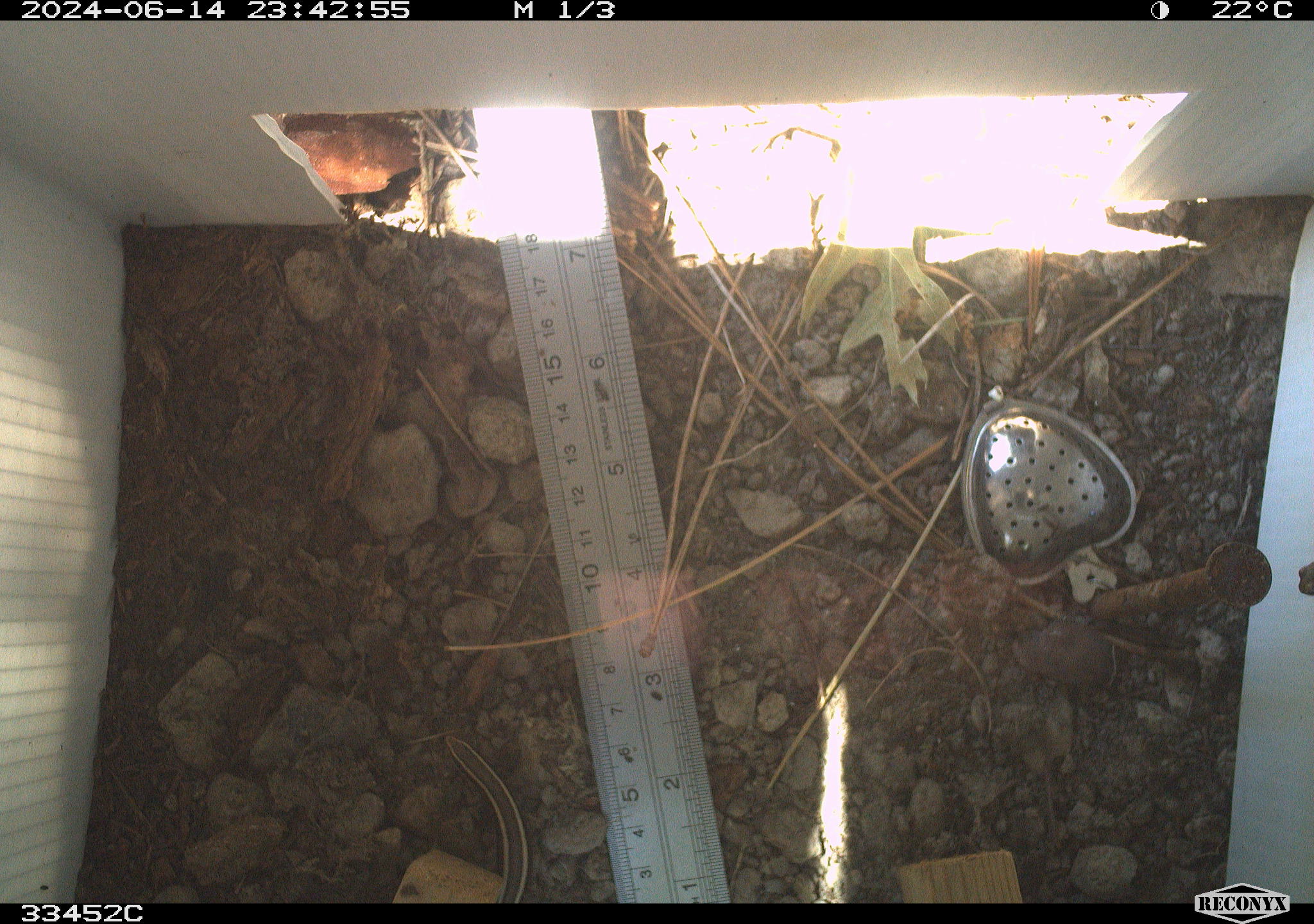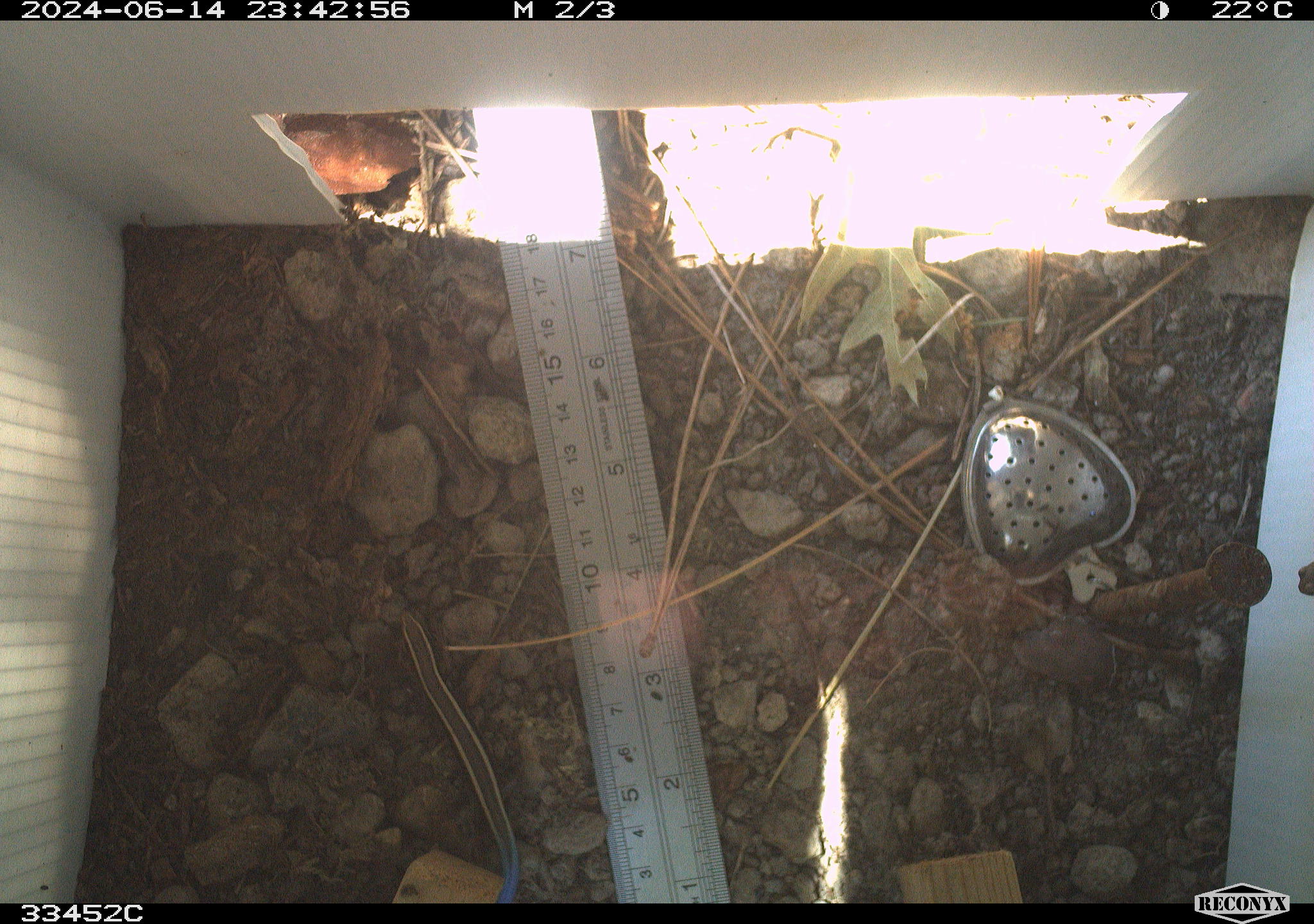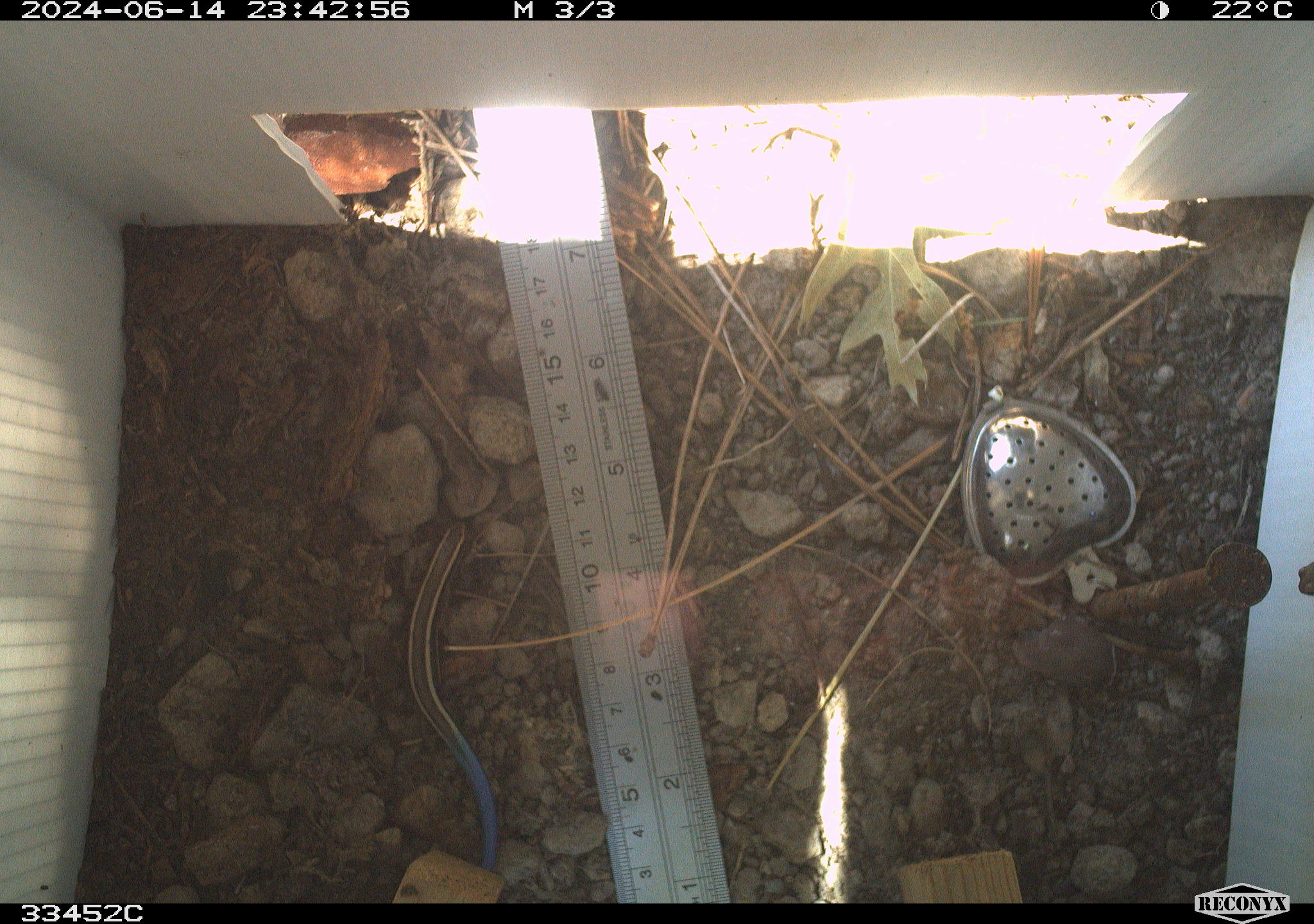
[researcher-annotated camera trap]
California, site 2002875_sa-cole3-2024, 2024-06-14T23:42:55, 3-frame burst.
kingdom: Animalia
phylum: Chordata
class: Reptilia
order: Squamata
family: Scincidae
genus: Plestiodon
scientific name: Plestiodon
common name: blue-tailed skinks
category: plestiodon species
Plestiodon species (blue-tailed skinks) (Plestiodon).